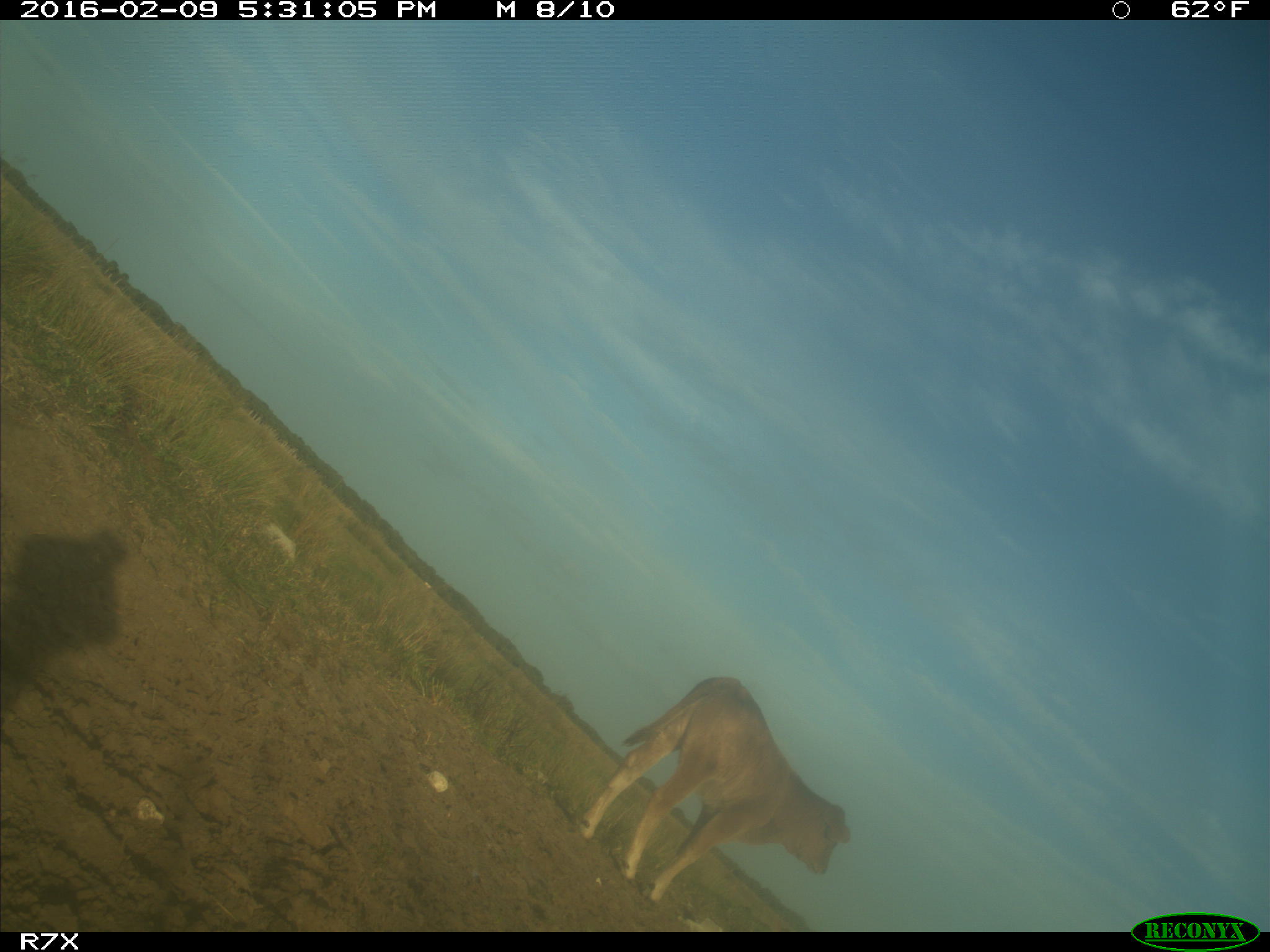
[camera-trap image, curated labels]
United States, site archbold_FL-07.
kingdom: Animalia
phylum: Chordata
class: Mammalia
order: Artiodactyla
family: Bovidae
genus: Bos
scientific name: Bos taurus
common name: domestic cow